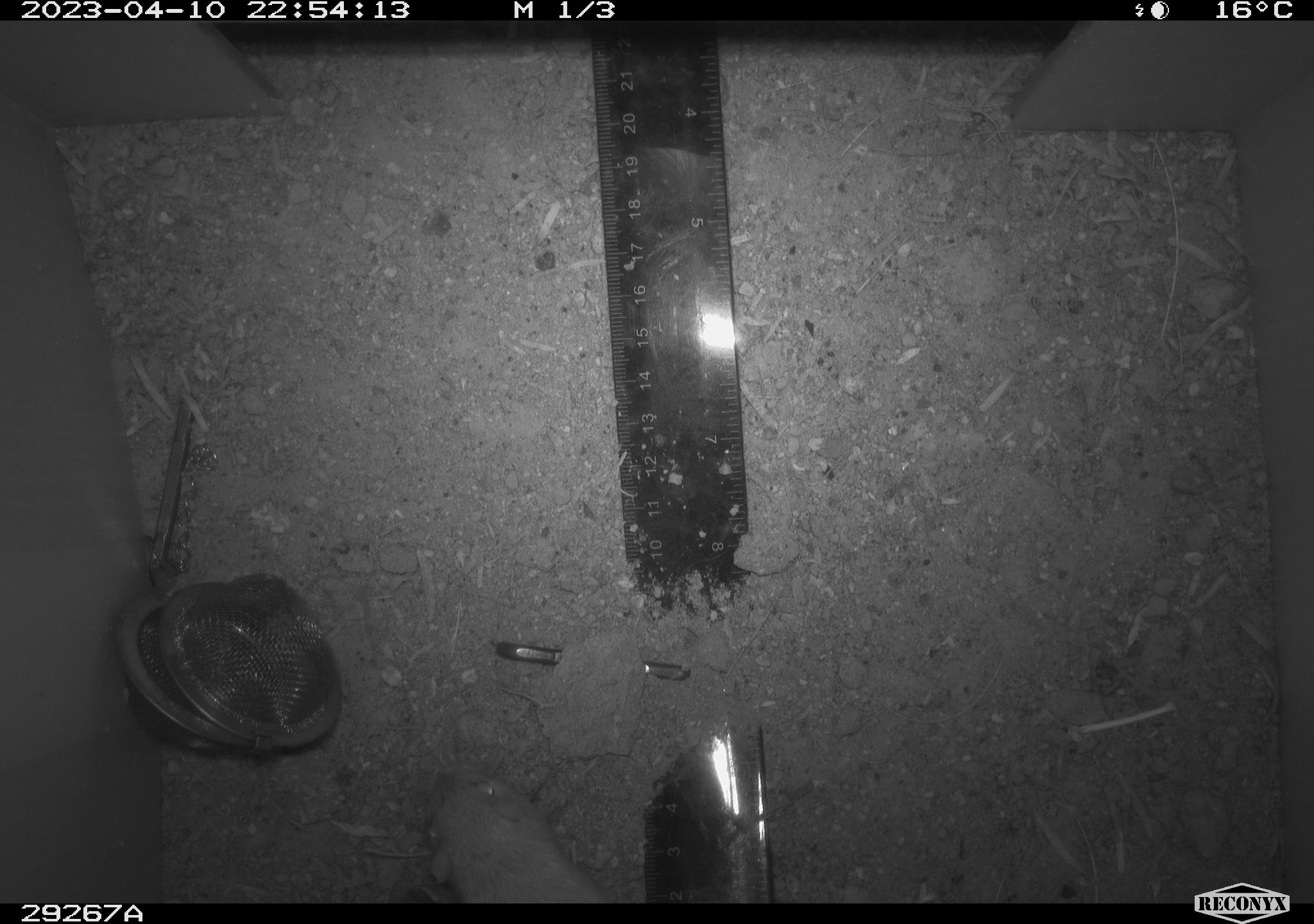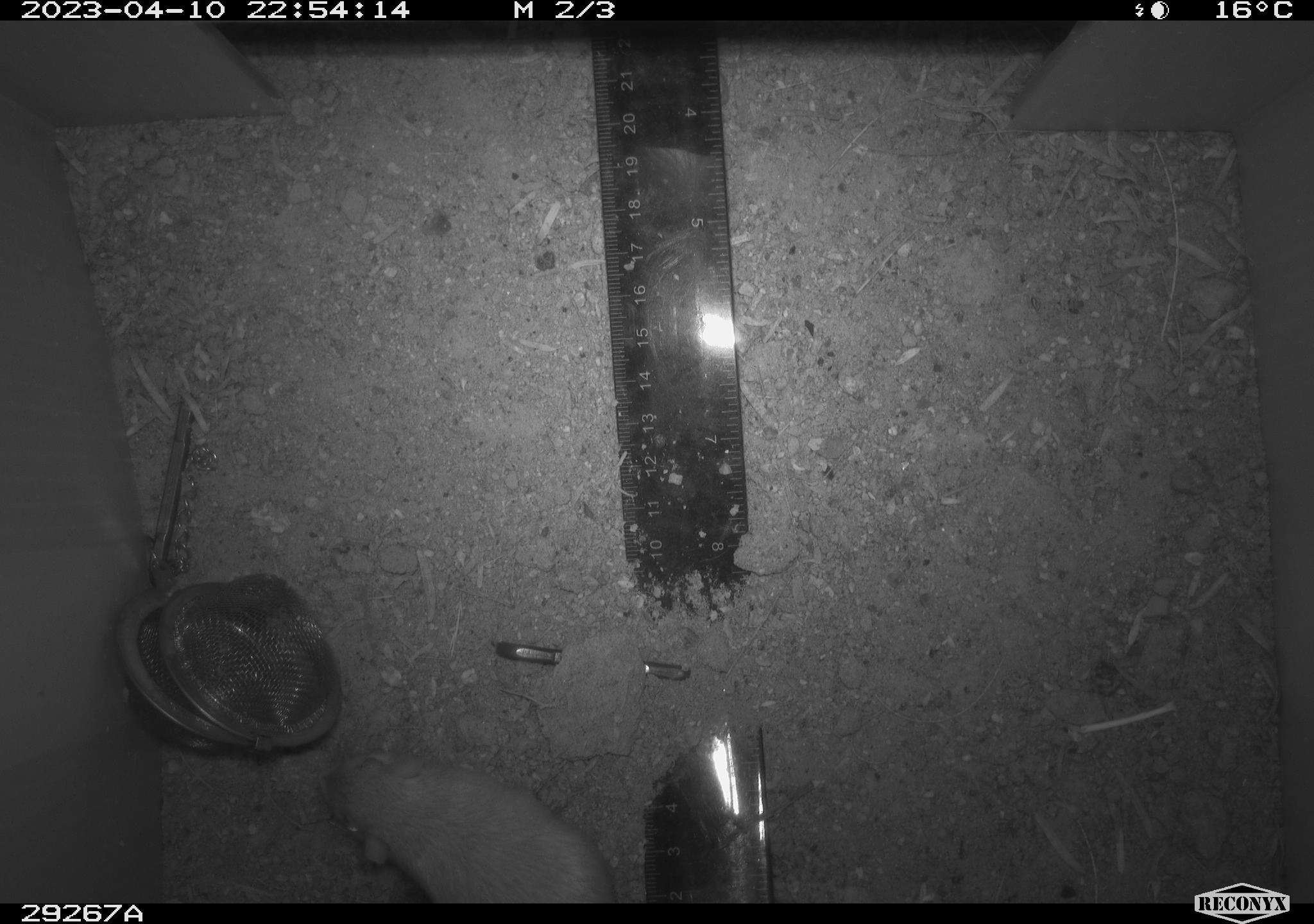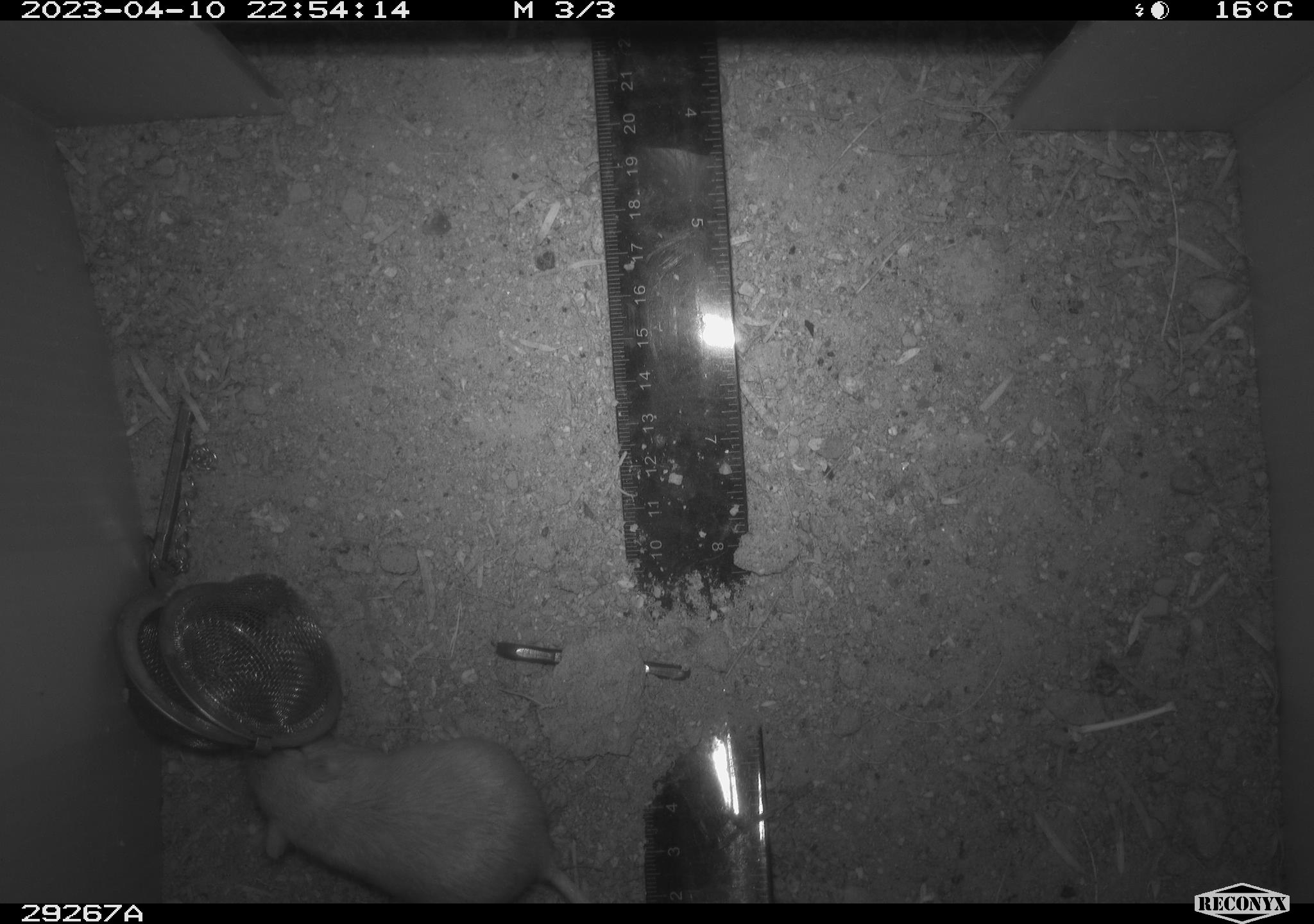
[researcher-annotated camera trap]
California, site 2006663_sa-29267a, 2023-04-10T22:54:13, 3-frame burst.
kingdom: Animalia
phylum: Chordata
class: Mammalia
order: Rodentia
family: Heteromyidae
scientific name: Heteromyidae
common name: kangaroo rats and pocket mice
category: heteromyidae family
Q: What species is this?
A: Heteromyidae family (kangaroo rats and pocket mice) (Heteromyidae).